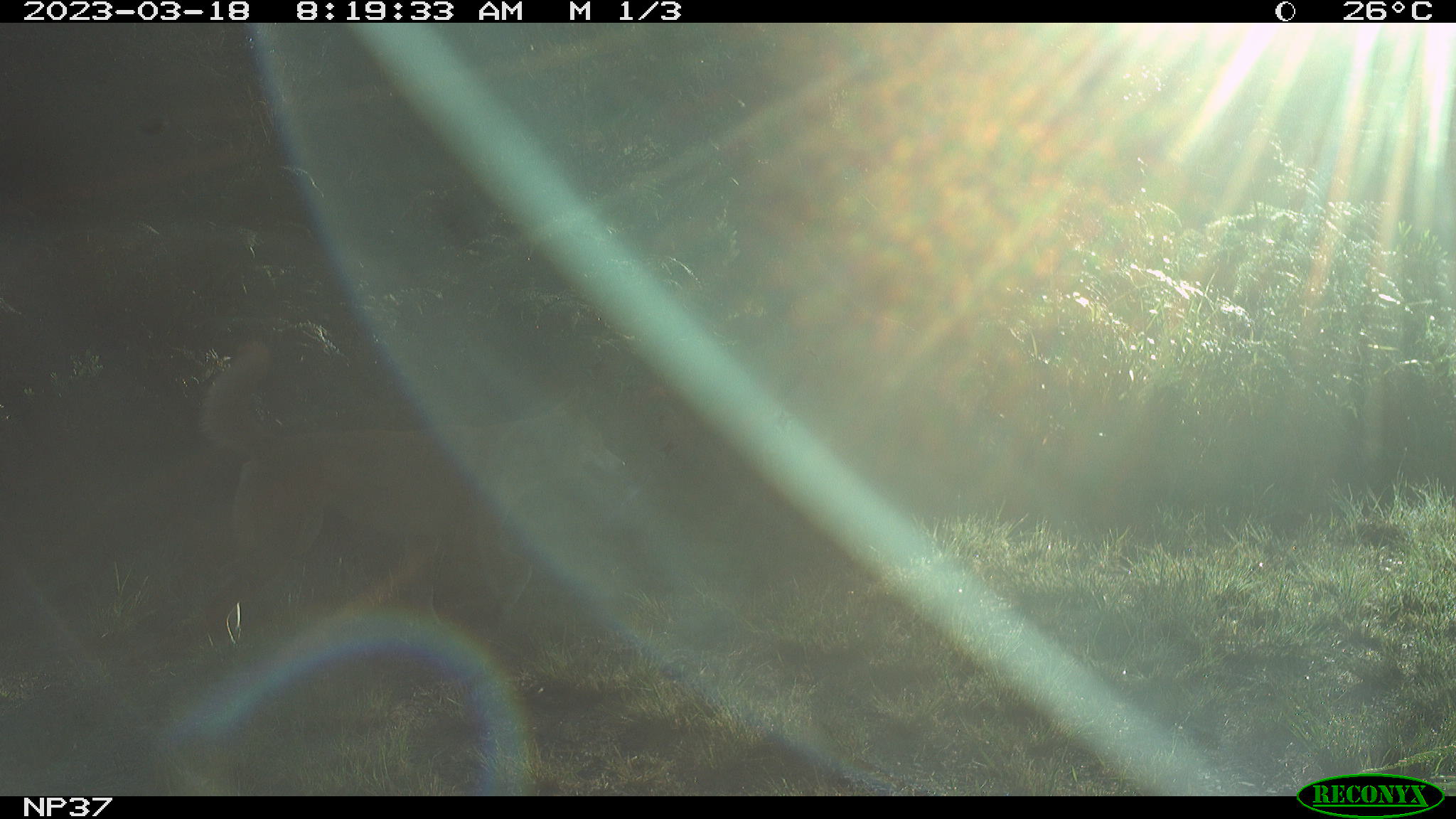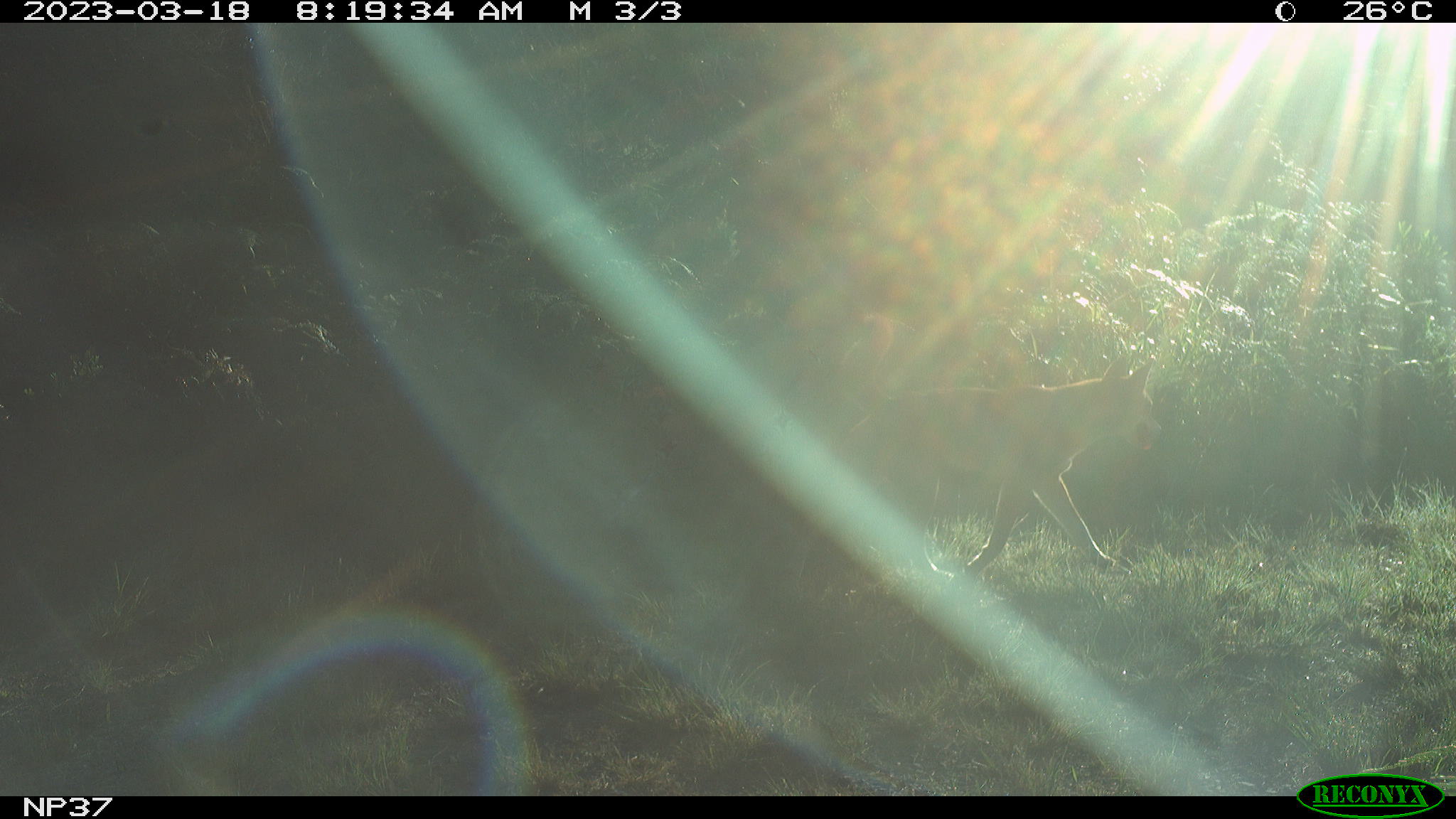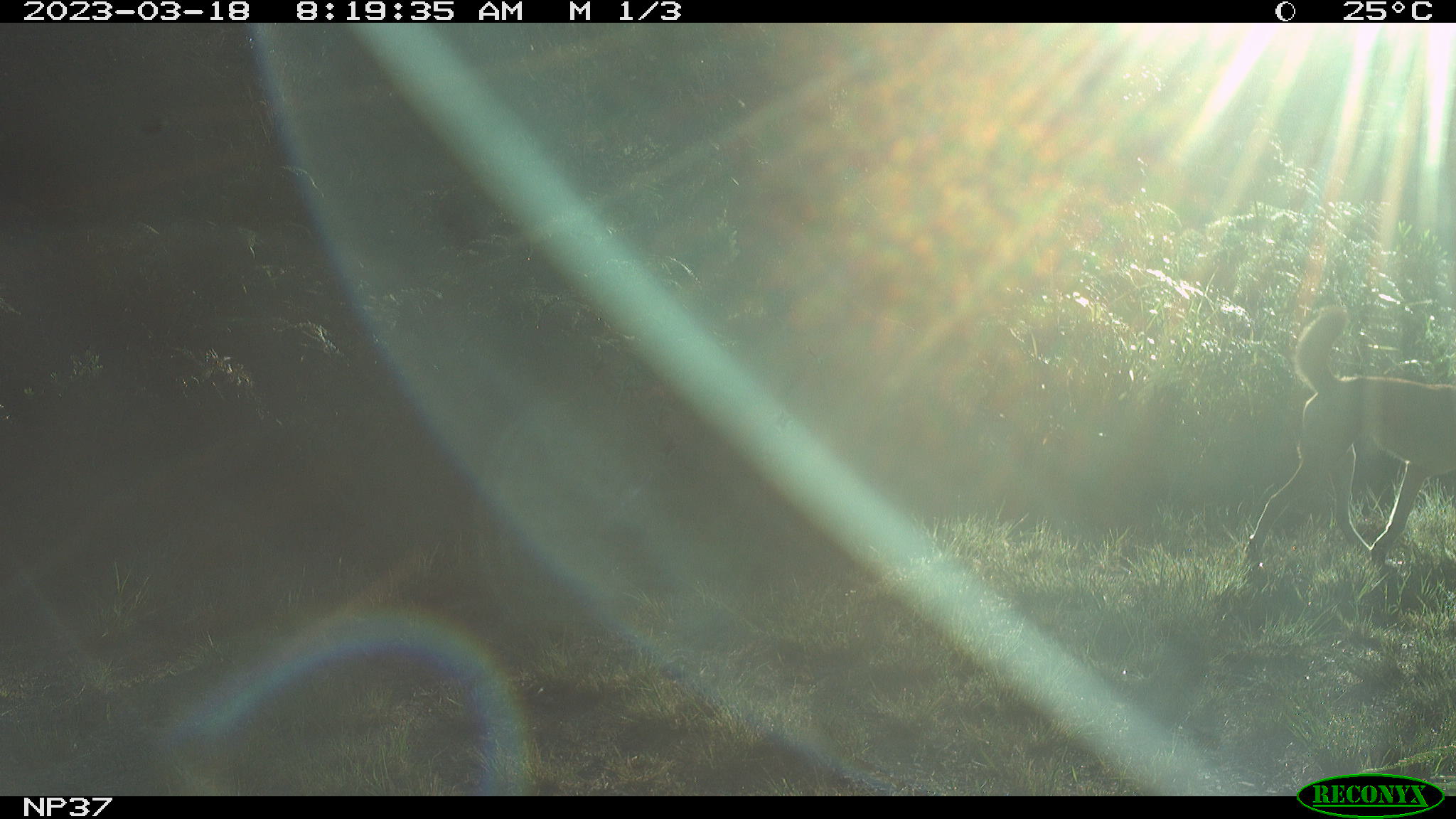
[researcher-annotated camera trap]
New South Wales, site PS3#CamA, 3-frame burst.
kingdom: Animalia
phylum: Chordata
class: Mammalia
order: Carnivora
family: Canidae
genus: Canis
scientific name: Canis familiaris dingo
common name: dingo